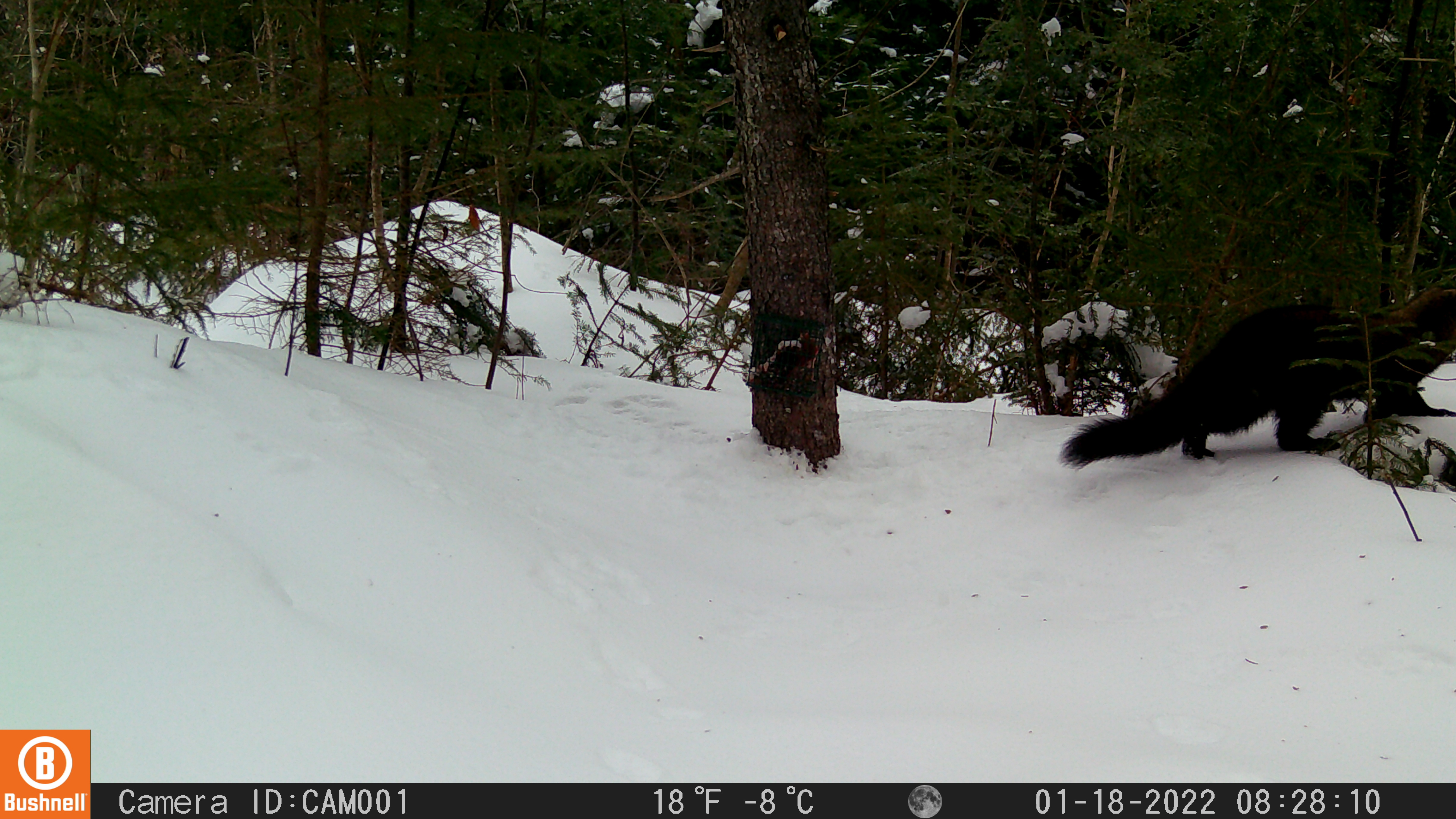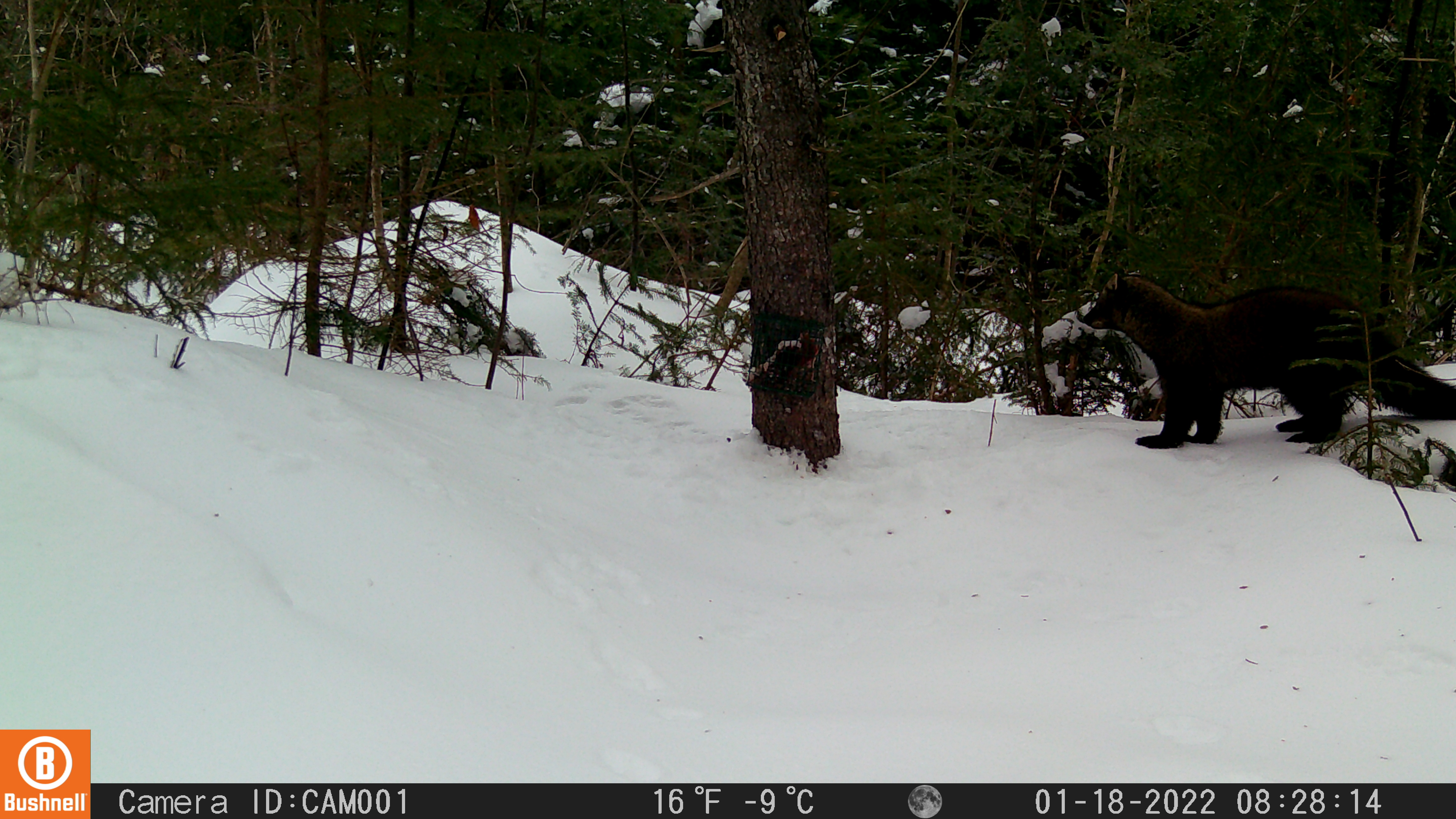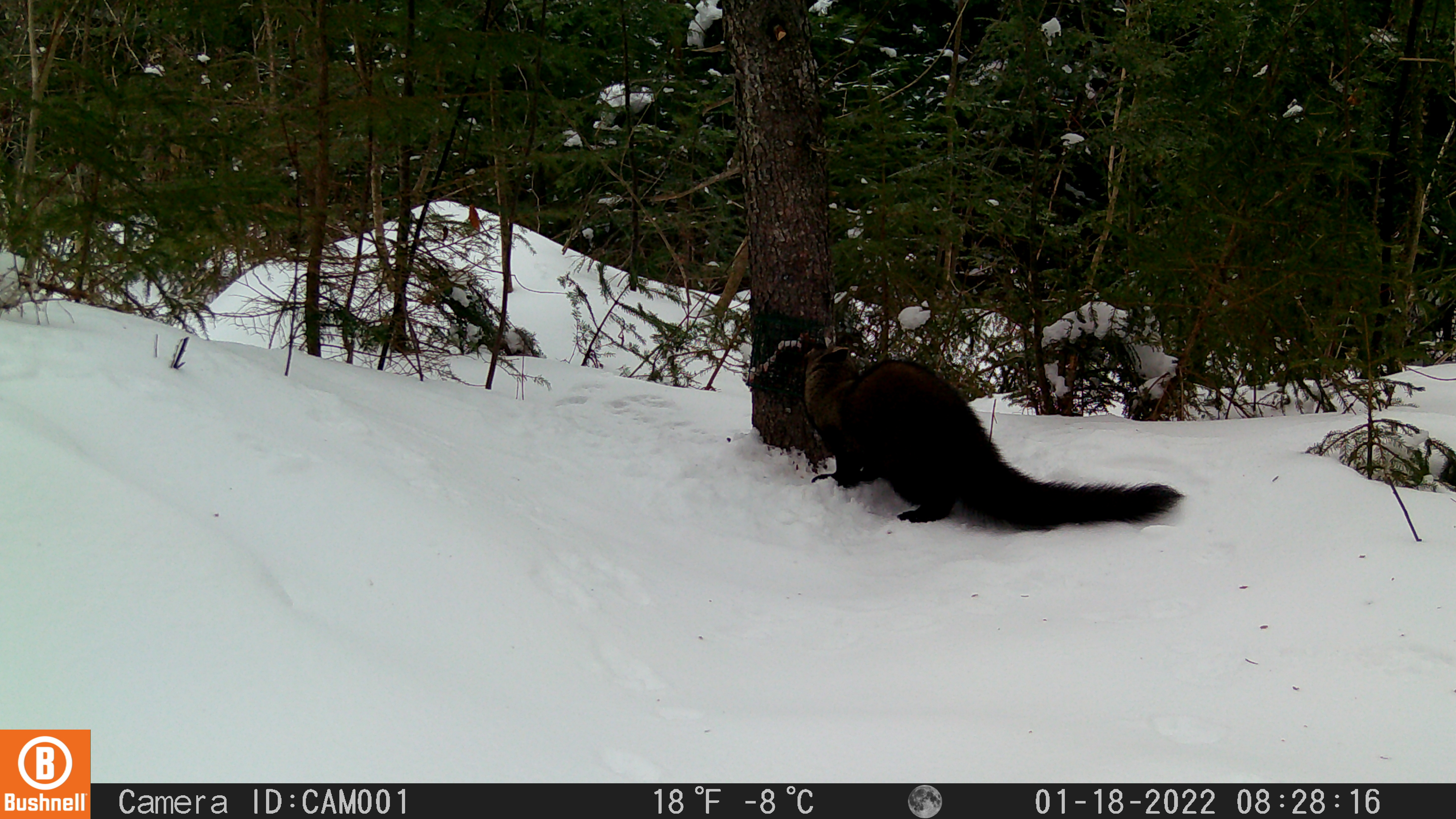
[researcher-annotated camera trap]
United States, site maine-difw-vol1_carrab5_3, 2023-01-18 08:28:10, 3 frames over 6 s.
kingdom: Animalia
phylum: Chordata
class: Mammalia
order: Carnivora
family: Mustelidae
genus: Pekania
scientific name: Pekania pennanti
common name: fisher